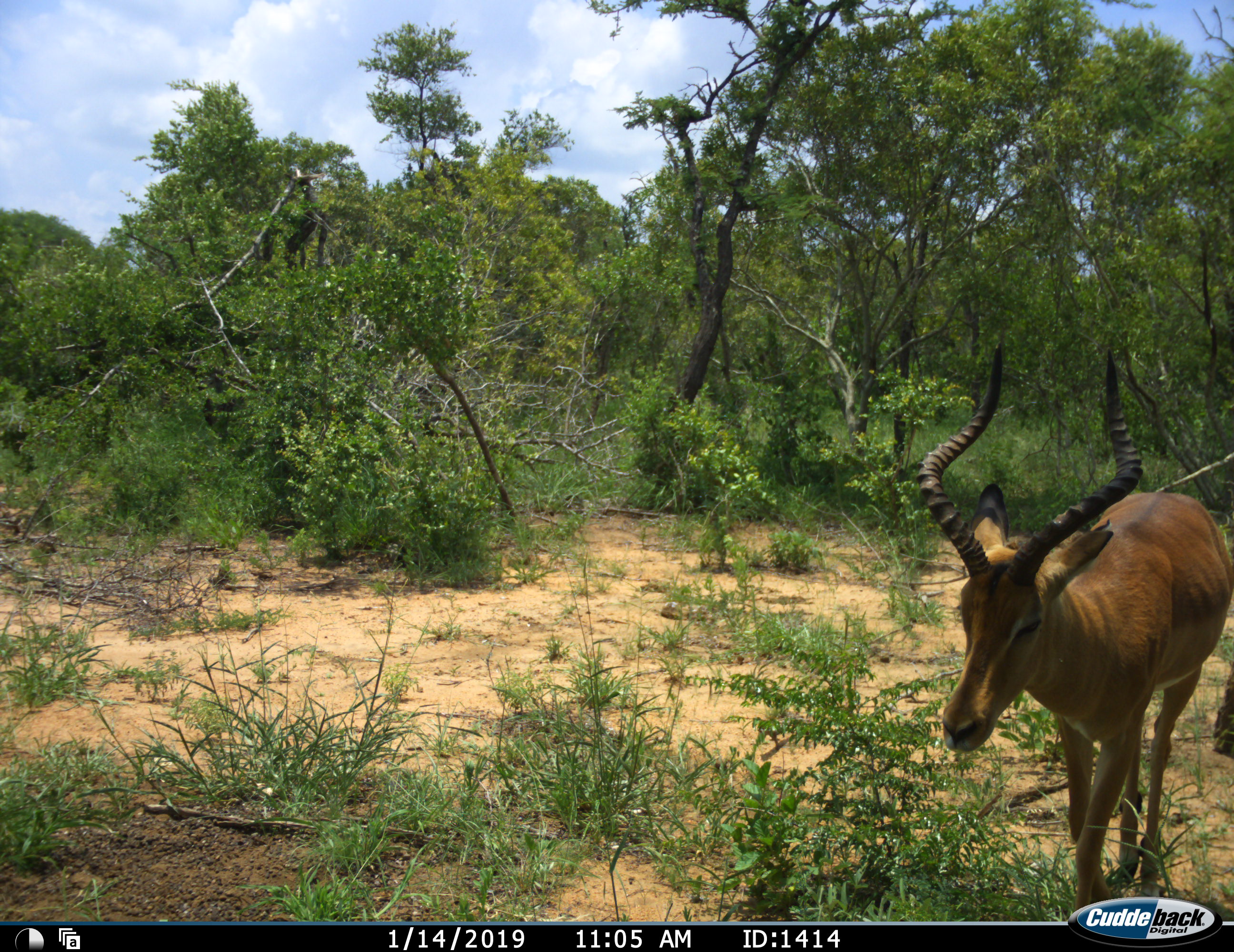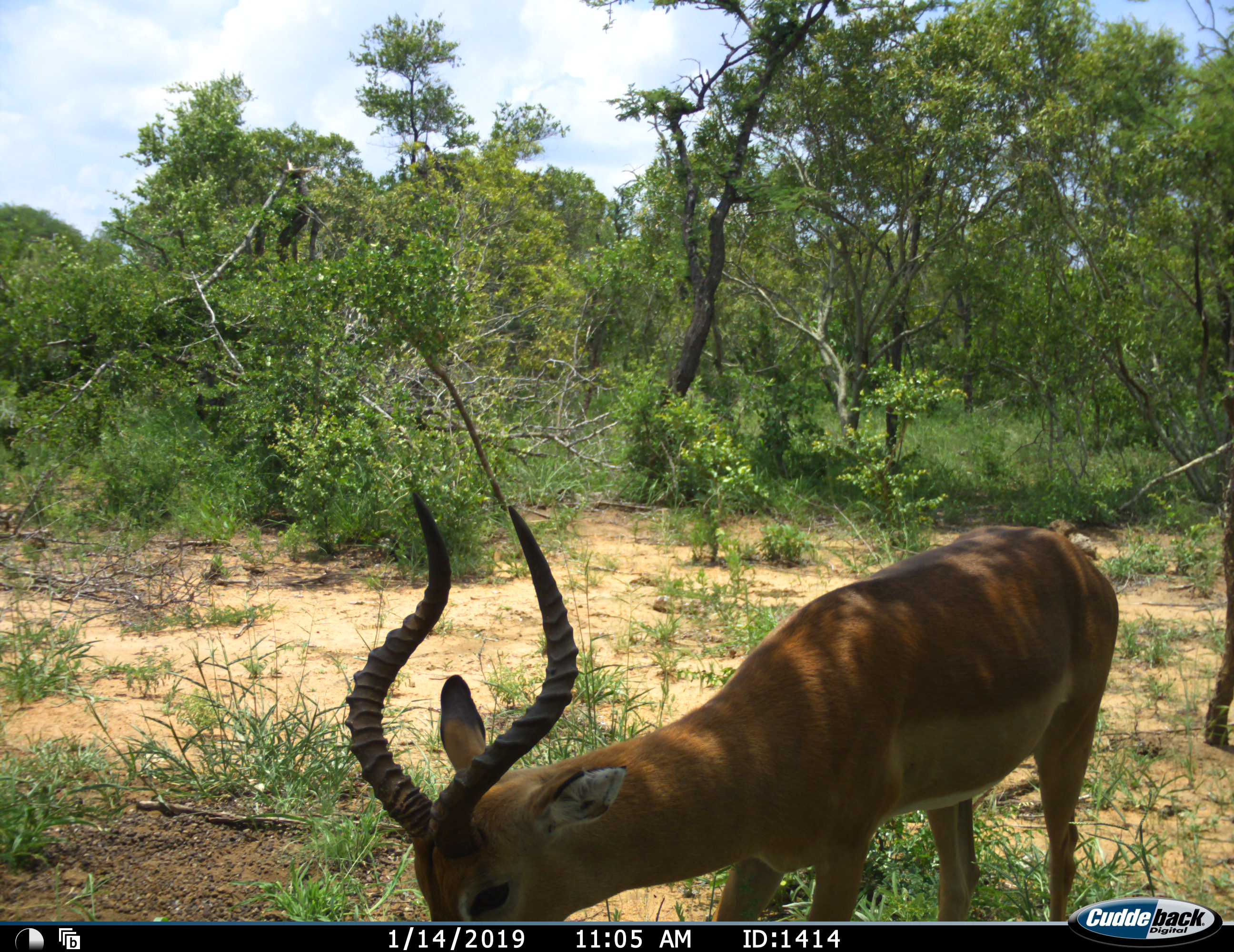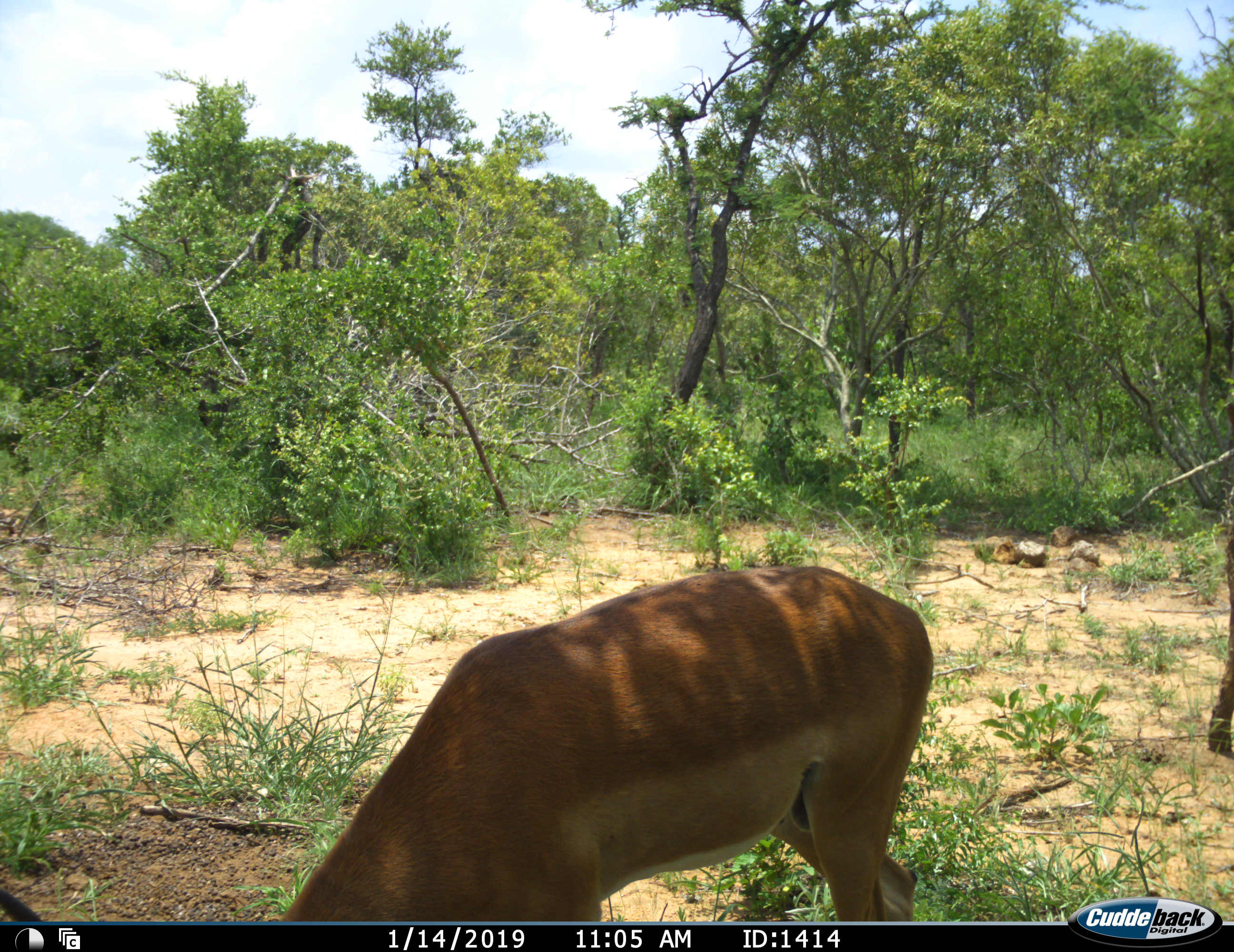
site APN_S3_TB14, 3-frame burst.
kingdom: Animalia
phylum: Chordata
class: Mammalia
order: Artiodactyla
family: Bovidae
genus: Aepyceros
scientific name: Aepyceros melampus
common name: impala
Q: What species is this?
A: Impala (Aepyceros melampus).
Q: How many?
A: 1.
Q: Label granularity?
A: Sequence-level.